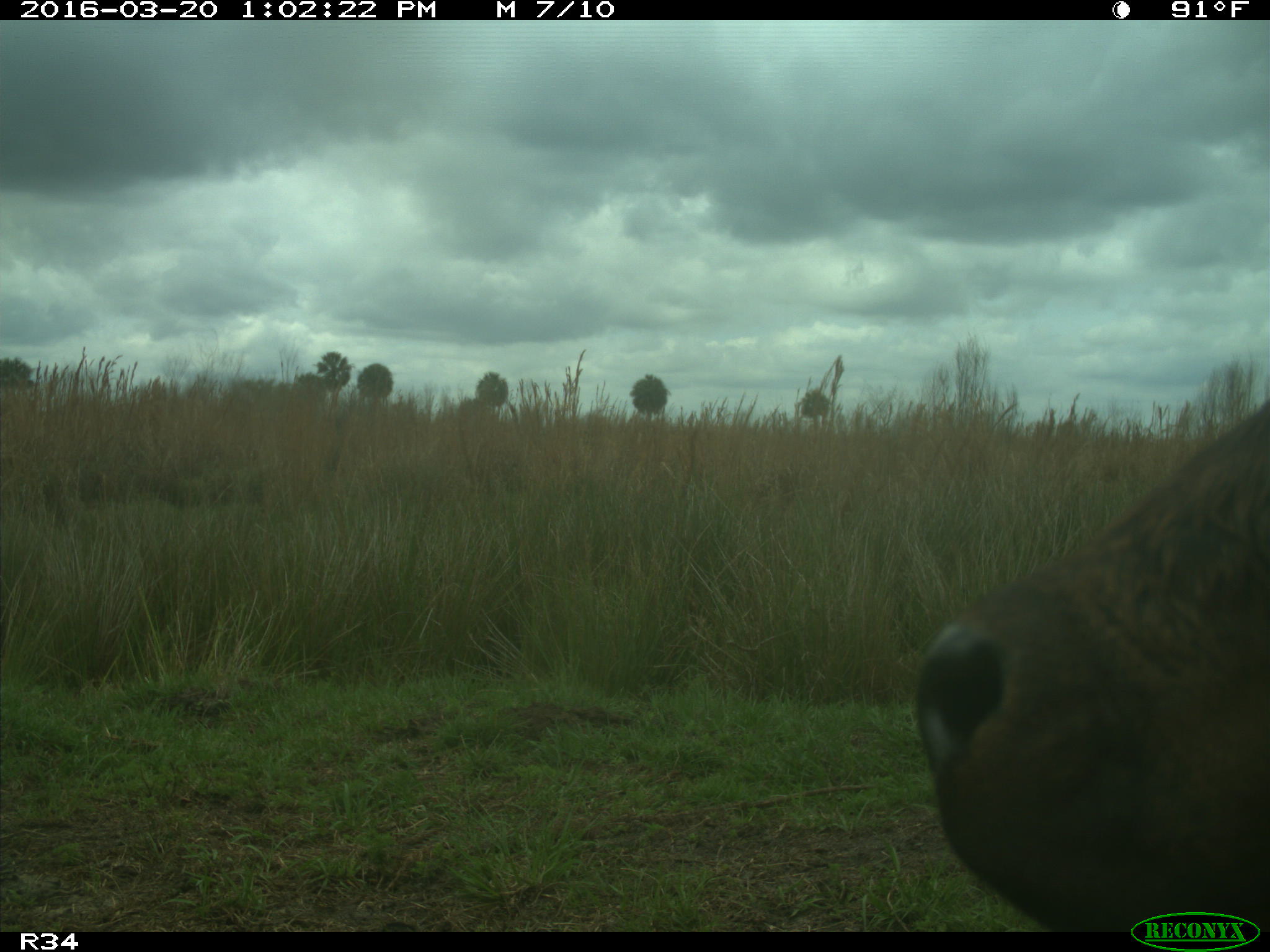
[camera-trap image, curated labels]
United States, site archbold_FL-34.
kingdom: Animalia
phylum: Chordata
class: Mammalia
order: Artiodactyla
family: Bovidae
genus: Bos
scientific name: Bos taurus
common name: domestic cow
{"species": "Bos taurus (domestic cow)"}